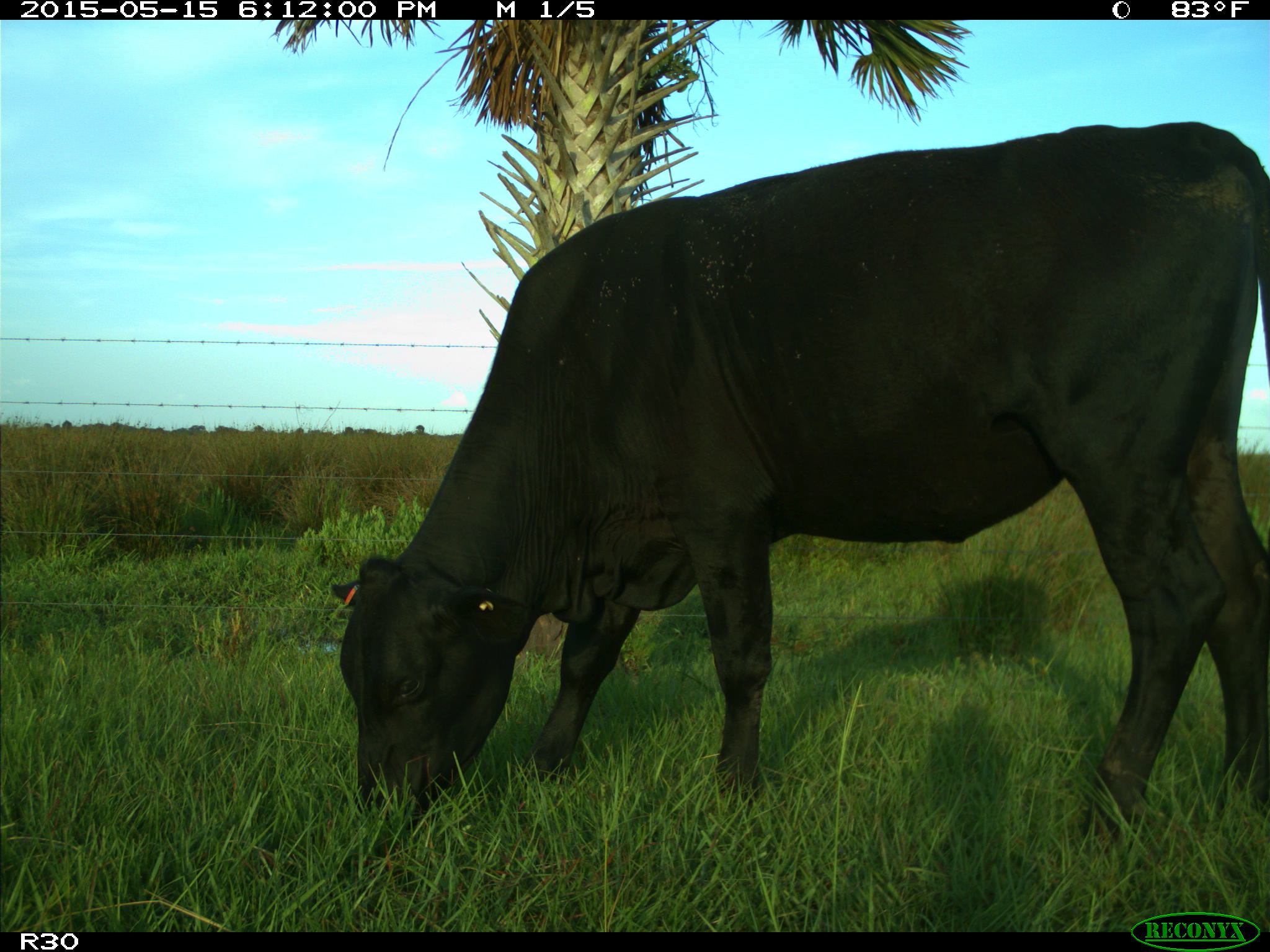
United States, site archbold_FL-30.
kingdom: Animalia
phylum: Chordata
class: Mammalia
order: Artiodactyla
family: Bovidae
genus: Bos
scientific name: Bos taurus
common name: domestic cow